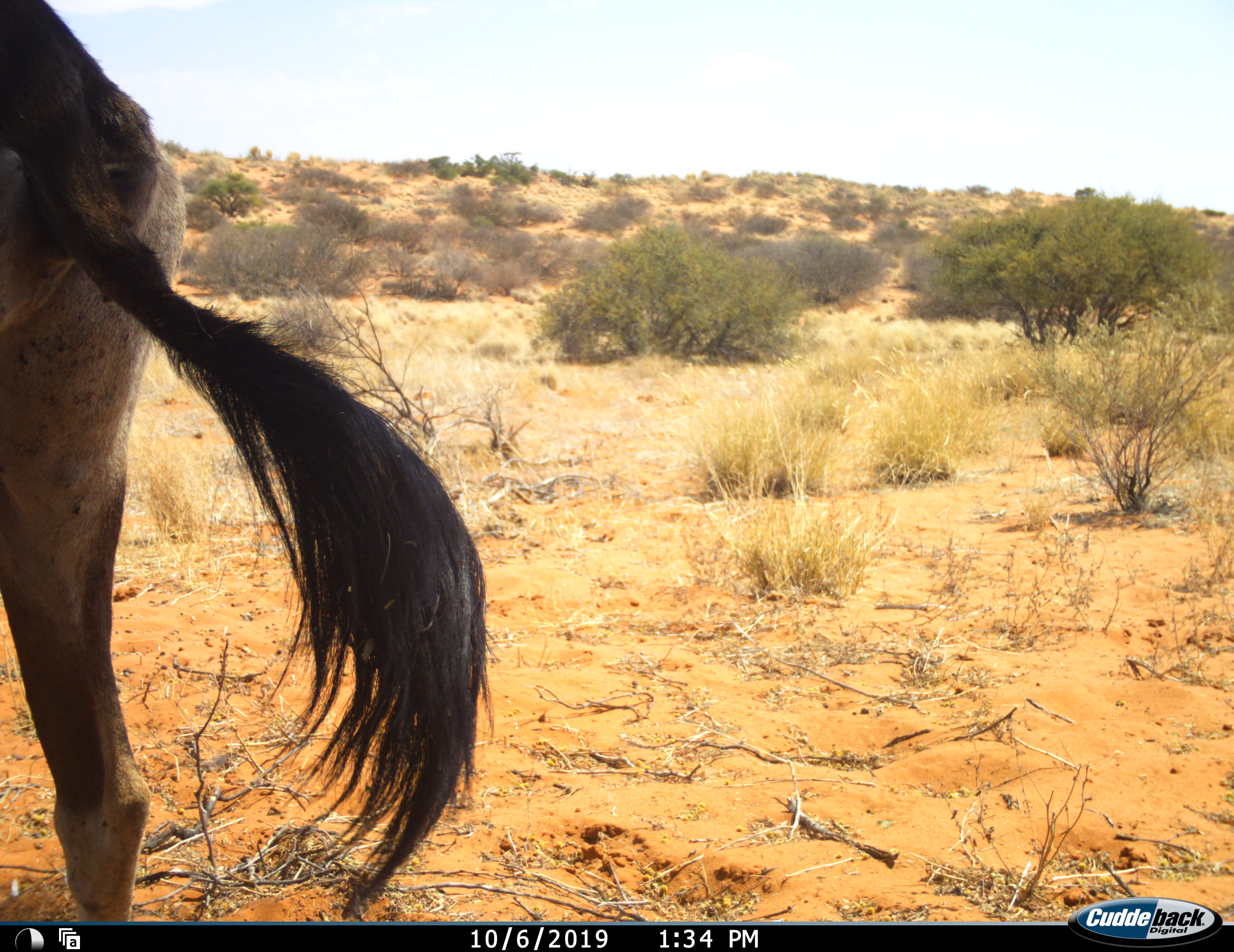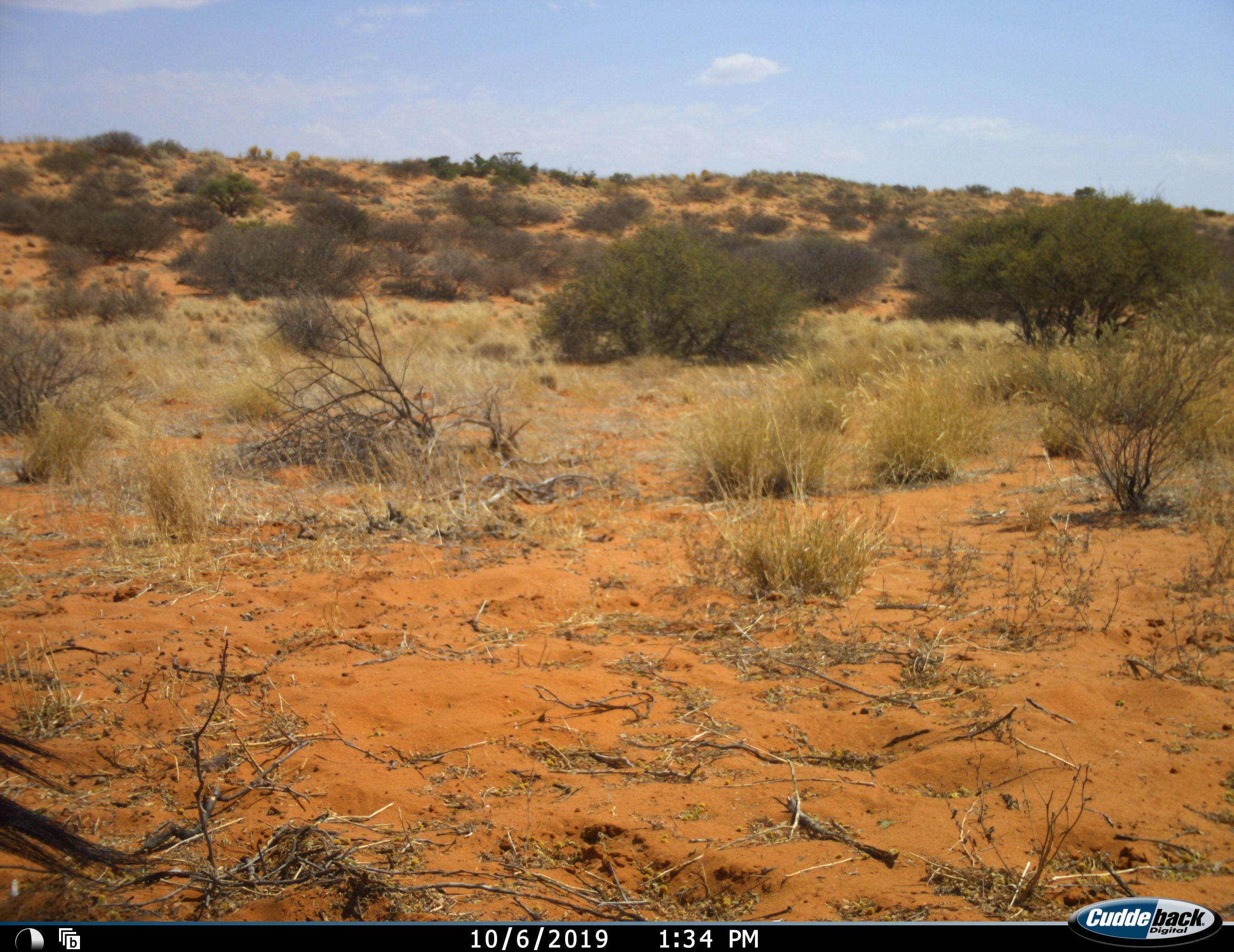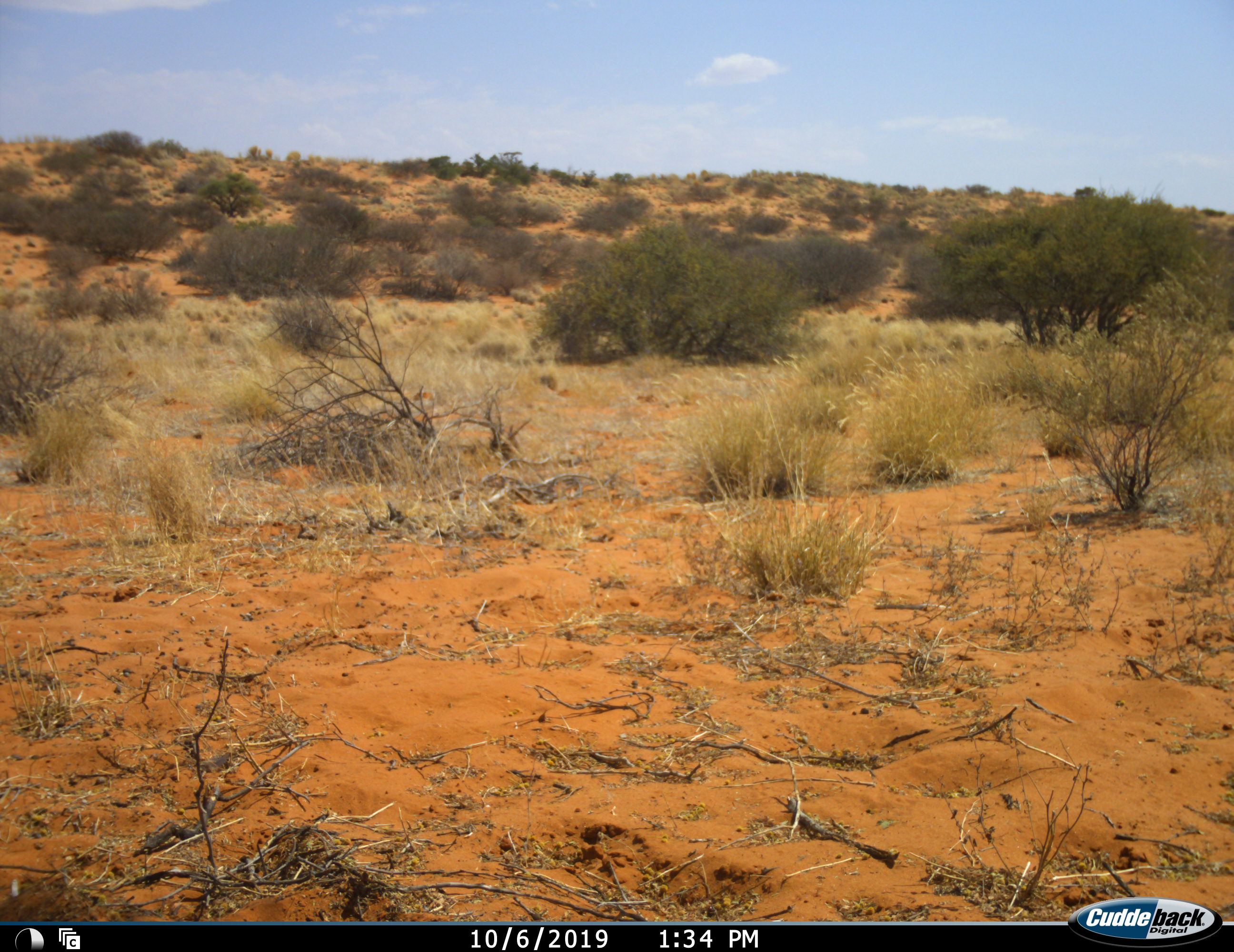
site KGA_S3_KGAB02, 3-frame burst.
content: unidentified animal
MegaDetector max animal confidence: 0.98